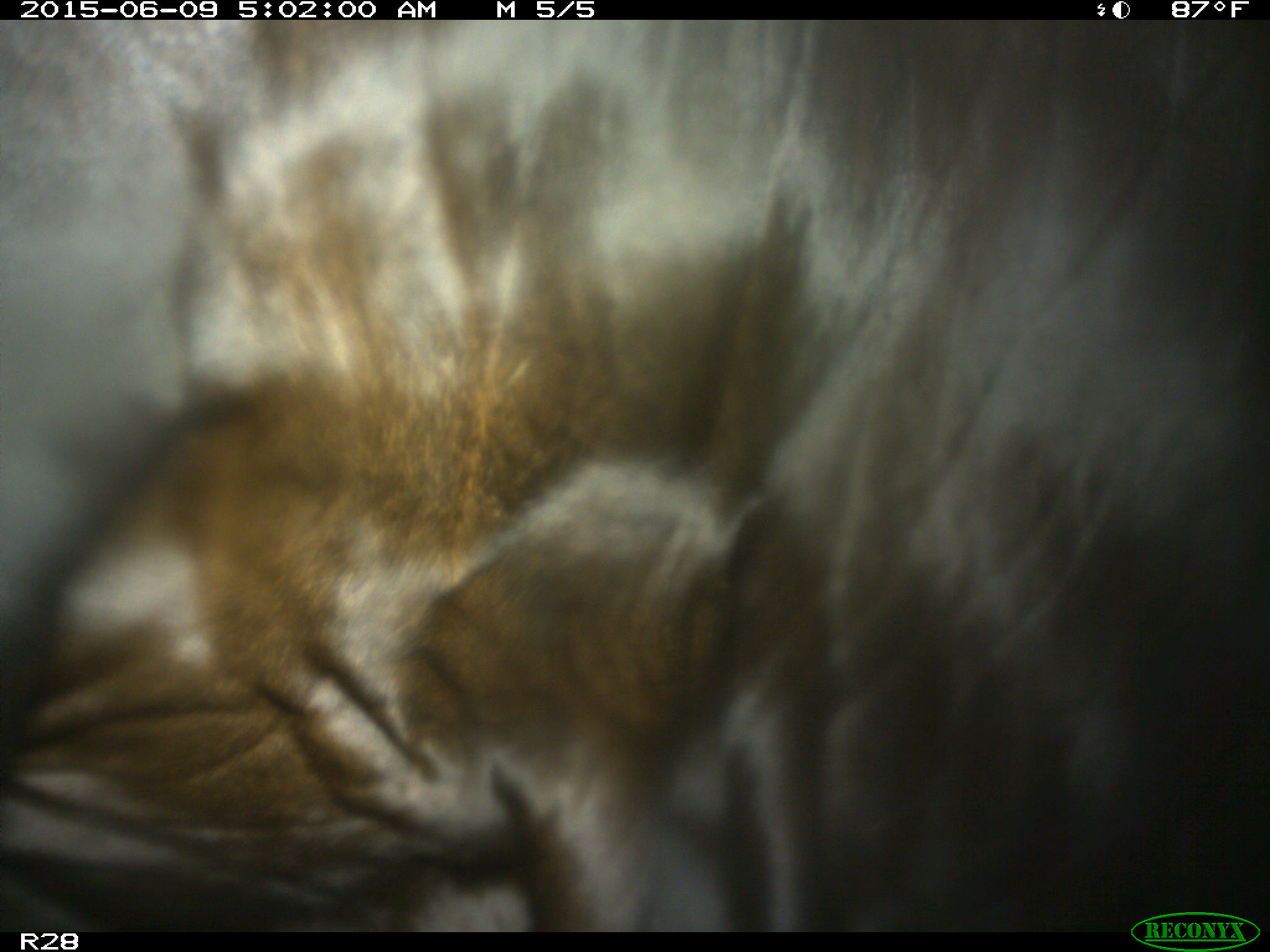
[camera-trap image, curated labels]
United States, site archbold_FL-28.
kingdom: Animalia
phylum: Chordata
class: Mammalia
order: Artiodactyla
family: Bovidae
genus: Bos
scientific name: Bos taurus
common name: domestic cow